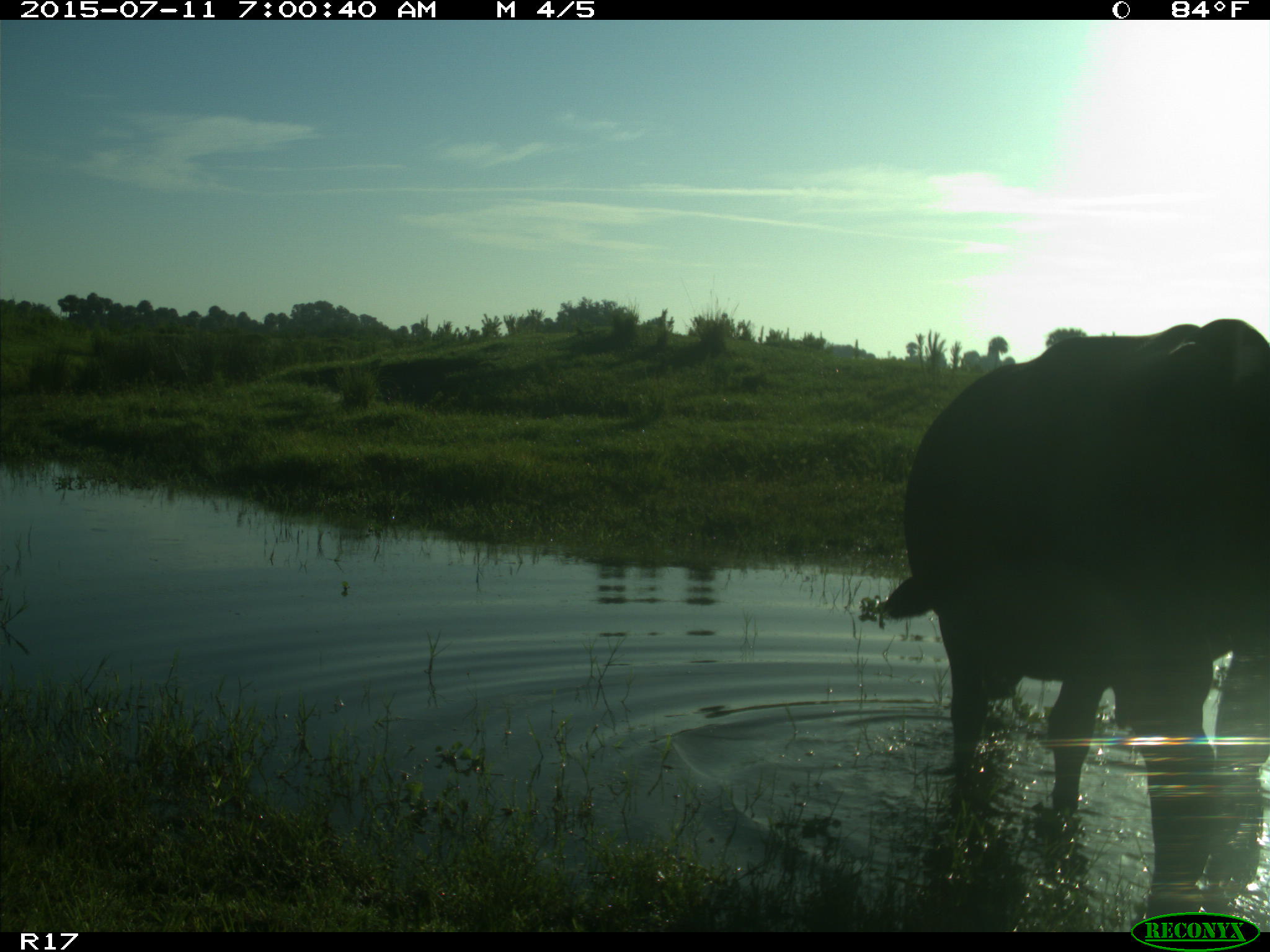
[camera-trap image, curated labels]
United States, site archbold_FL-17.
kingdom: Animalia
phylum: Chordata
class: Mammalia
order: Artiodactyla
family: Bovidae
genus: Bos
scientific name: Bos taurus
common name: domestic cow